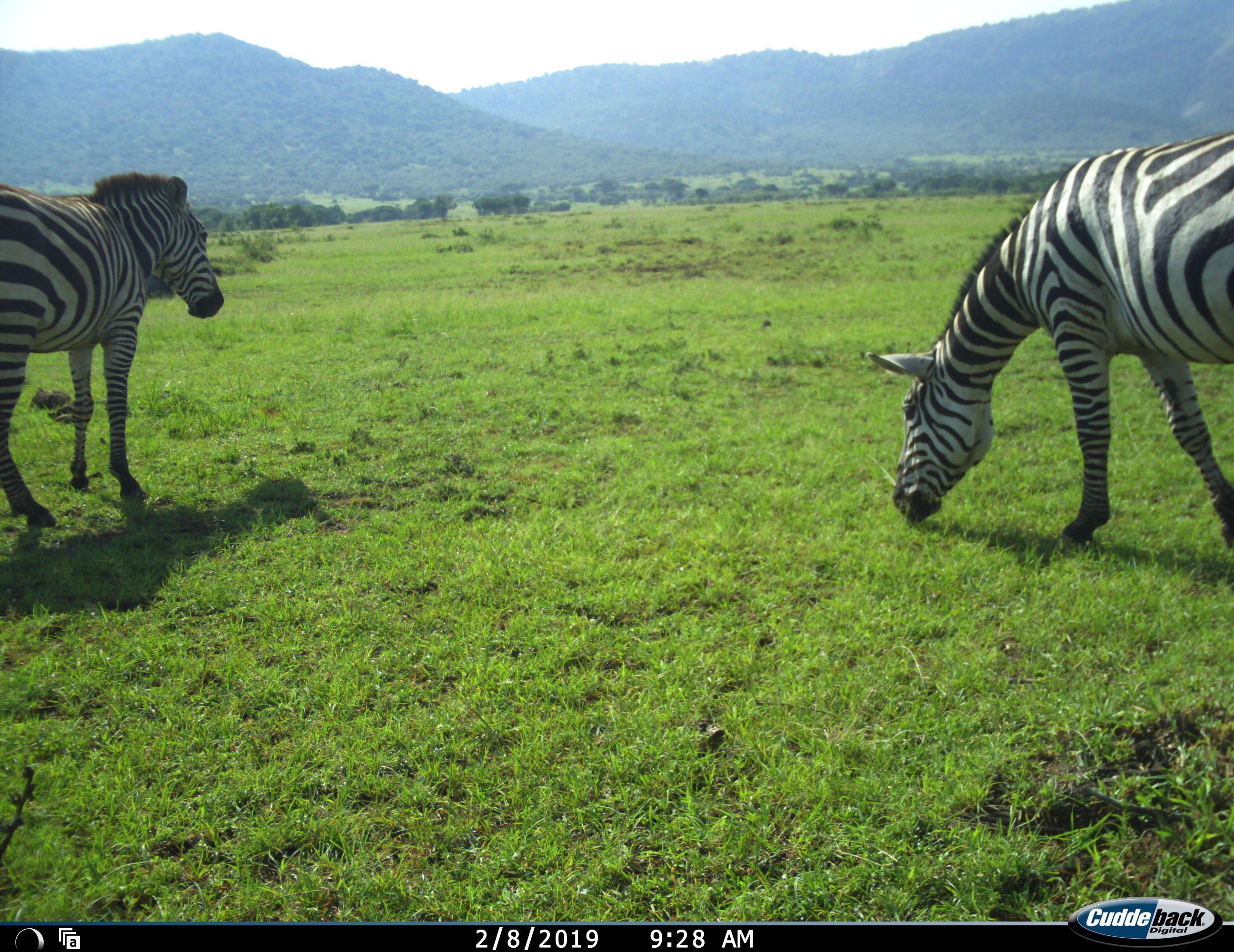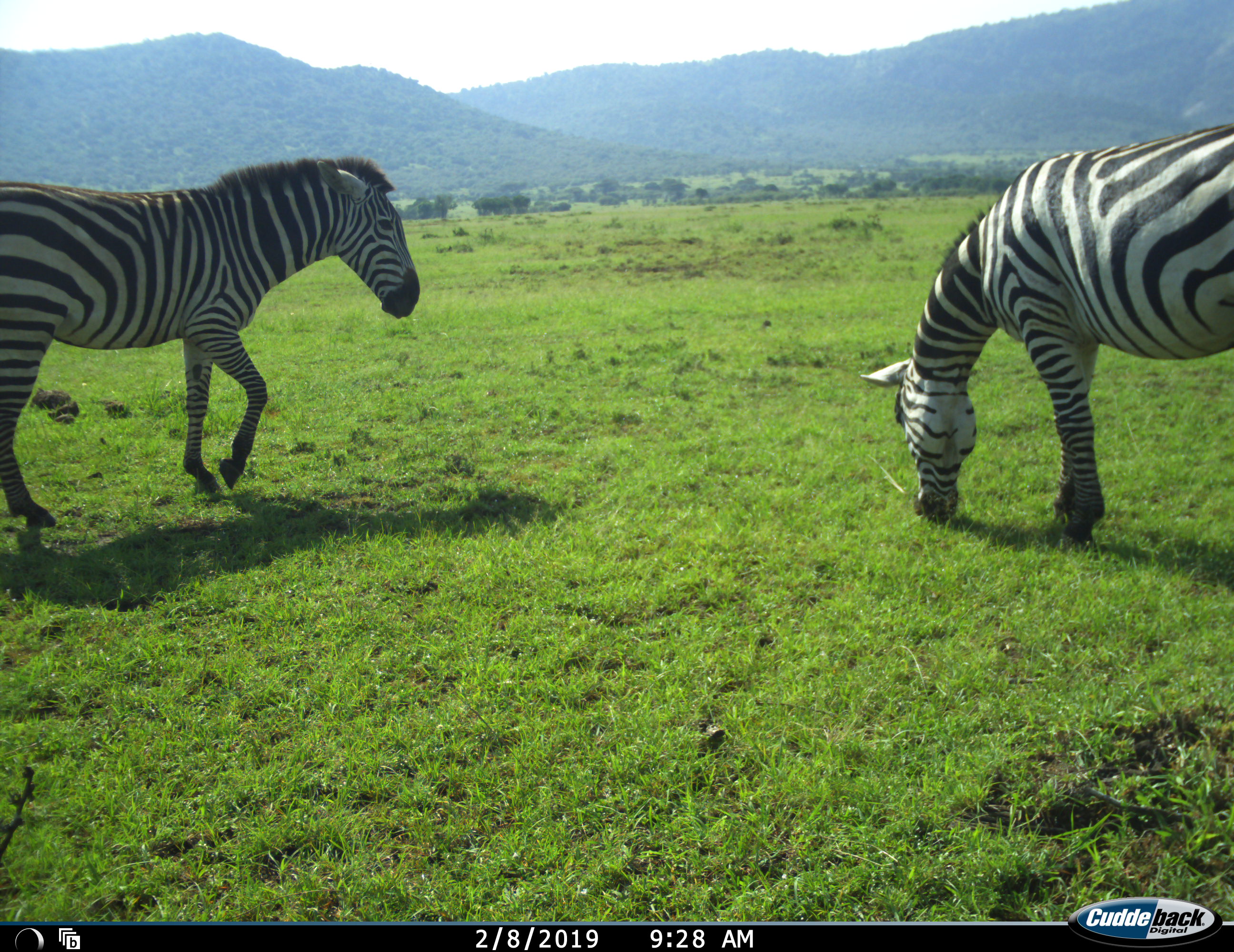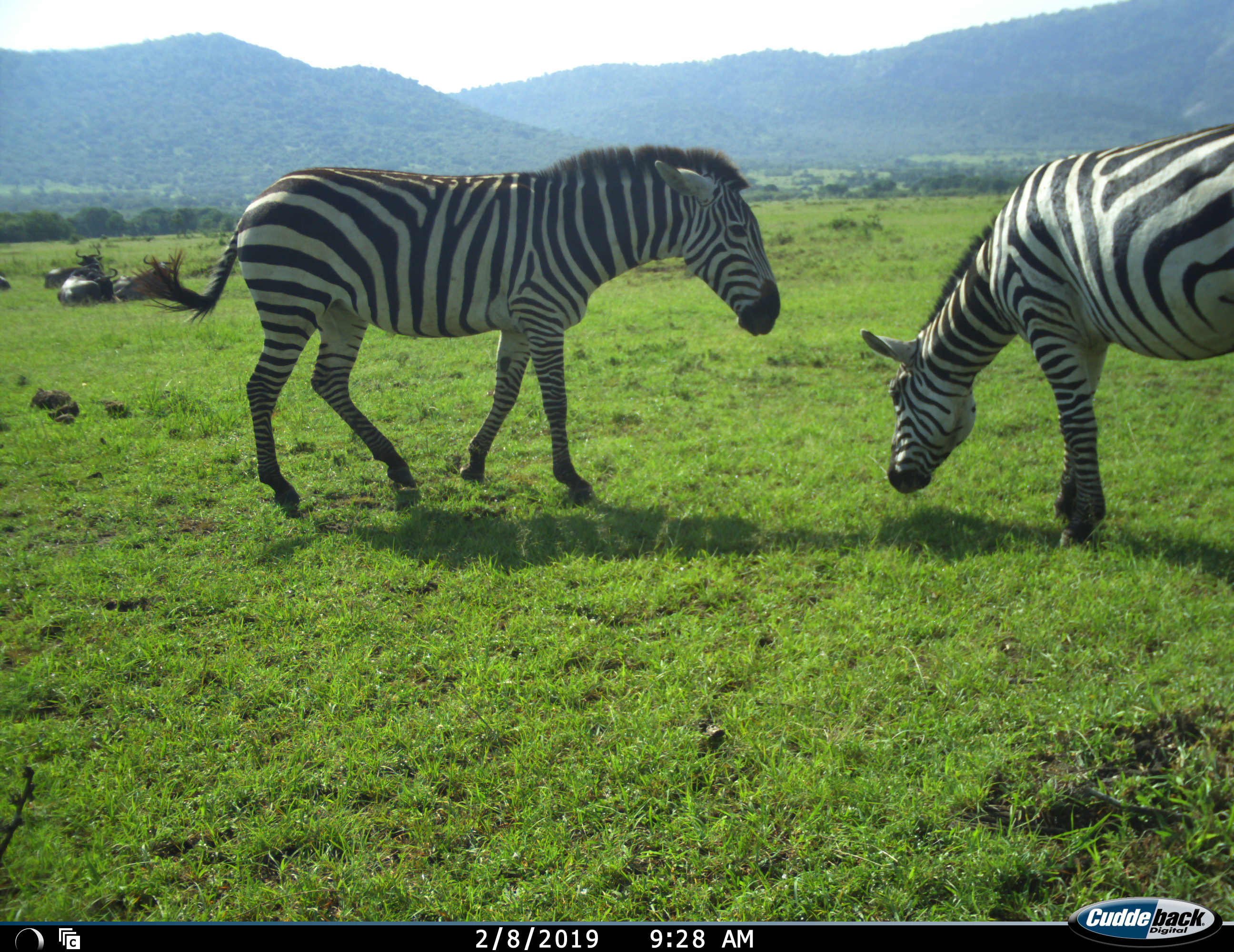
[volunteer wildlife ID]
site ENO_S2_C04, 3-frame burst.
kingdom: Animalia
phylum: Chordata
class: Mammalia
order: Perissodactyla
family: Equidae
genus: Equus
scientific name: Equus quagga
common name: plains zebra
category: zebraplains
Zebraplains (plains zebra) (Equus quagga), count 2. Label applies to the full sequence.